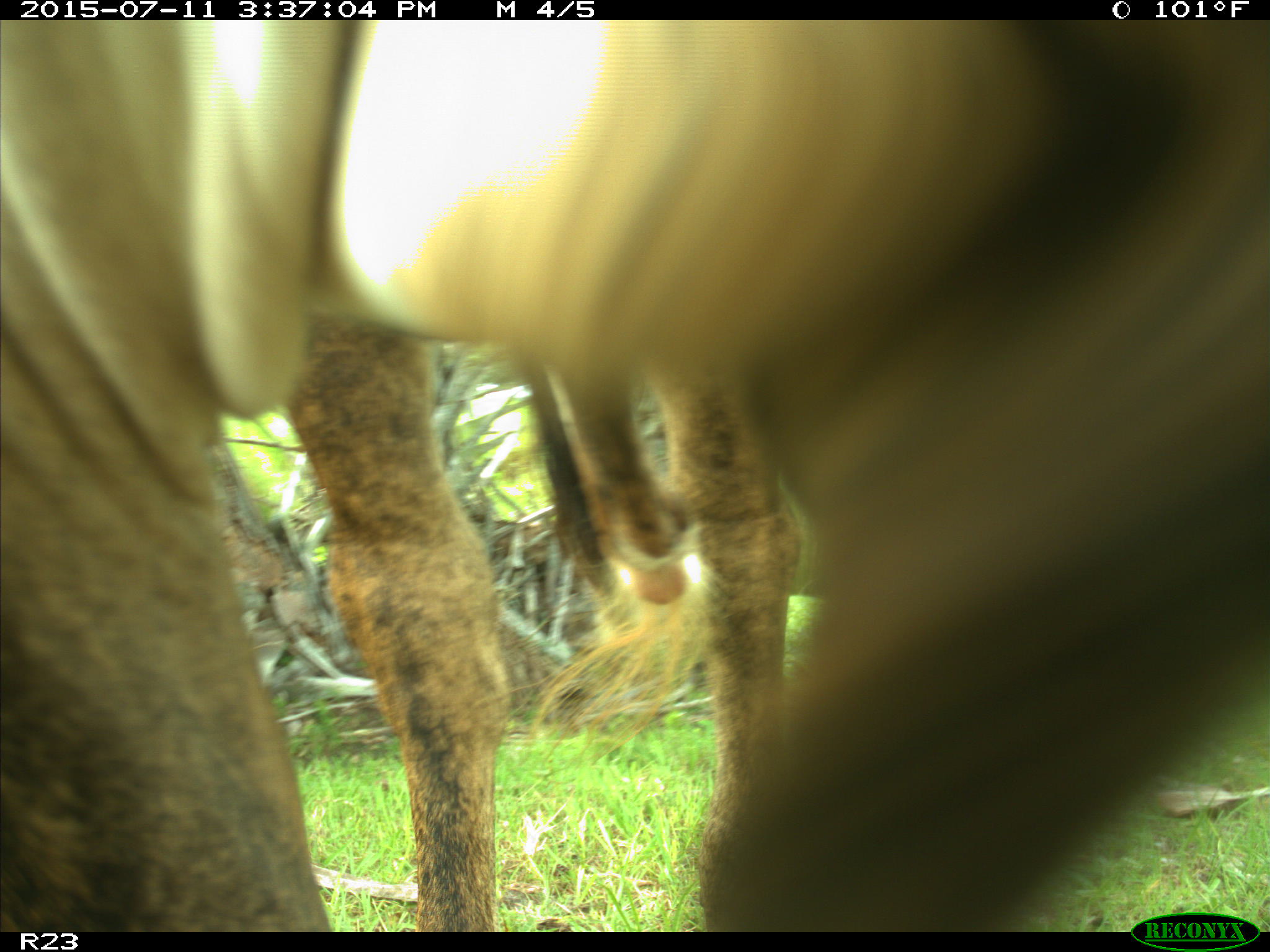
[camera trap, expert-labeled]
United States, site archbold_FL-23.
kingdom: Animalia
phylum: Chordata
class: Mammalia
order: Artiodactyla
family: Bovidae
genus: Bos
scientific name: Bos taurus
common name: domestic cow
Bos taurus (domestic cow).